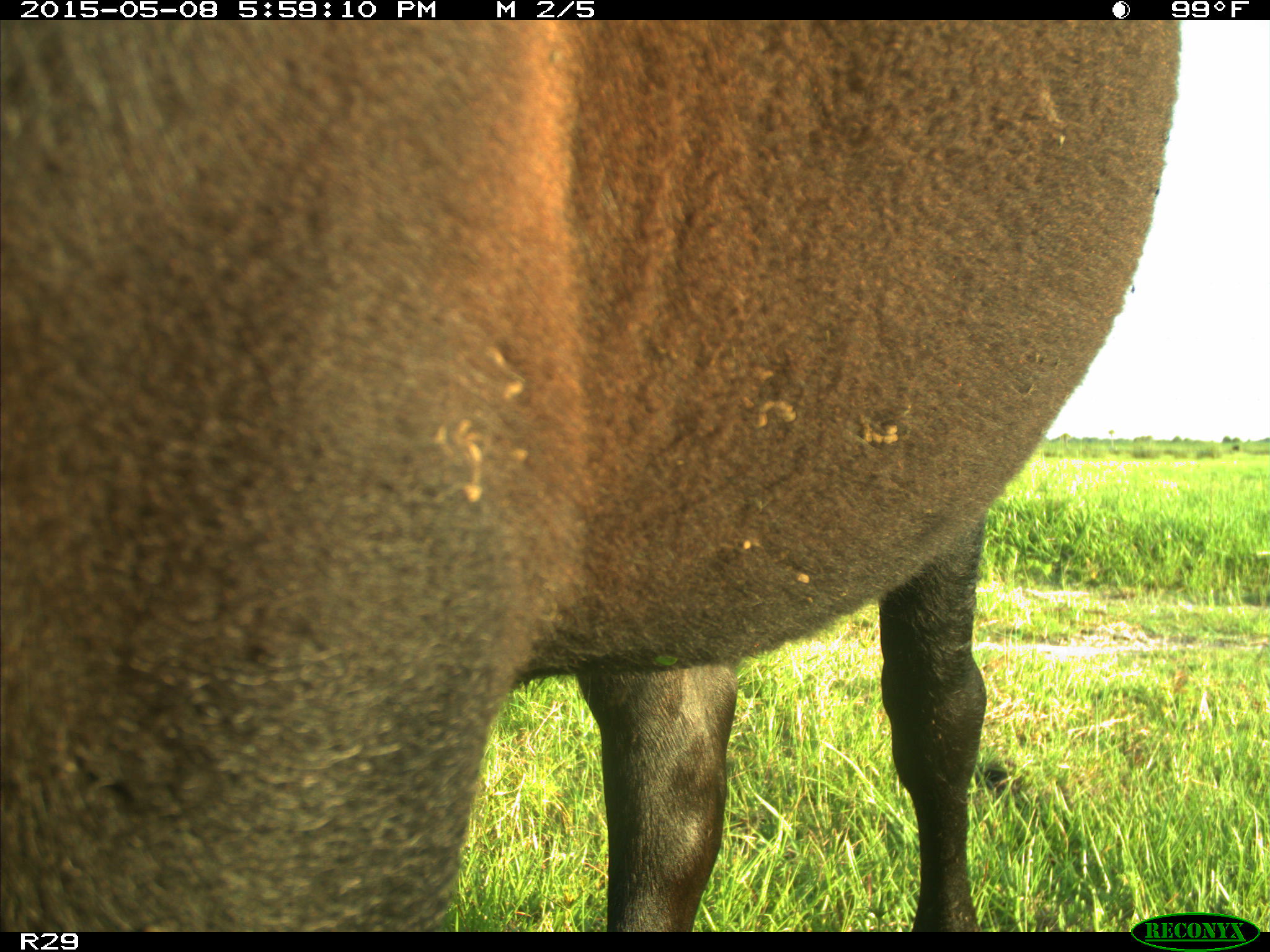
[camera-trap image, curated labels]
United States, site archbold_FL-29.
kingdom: Animalia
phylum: Chordata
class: Mammalia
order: Artiodactyla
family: Bovidae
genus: Bos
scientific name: Bos taurus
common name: domestic cow